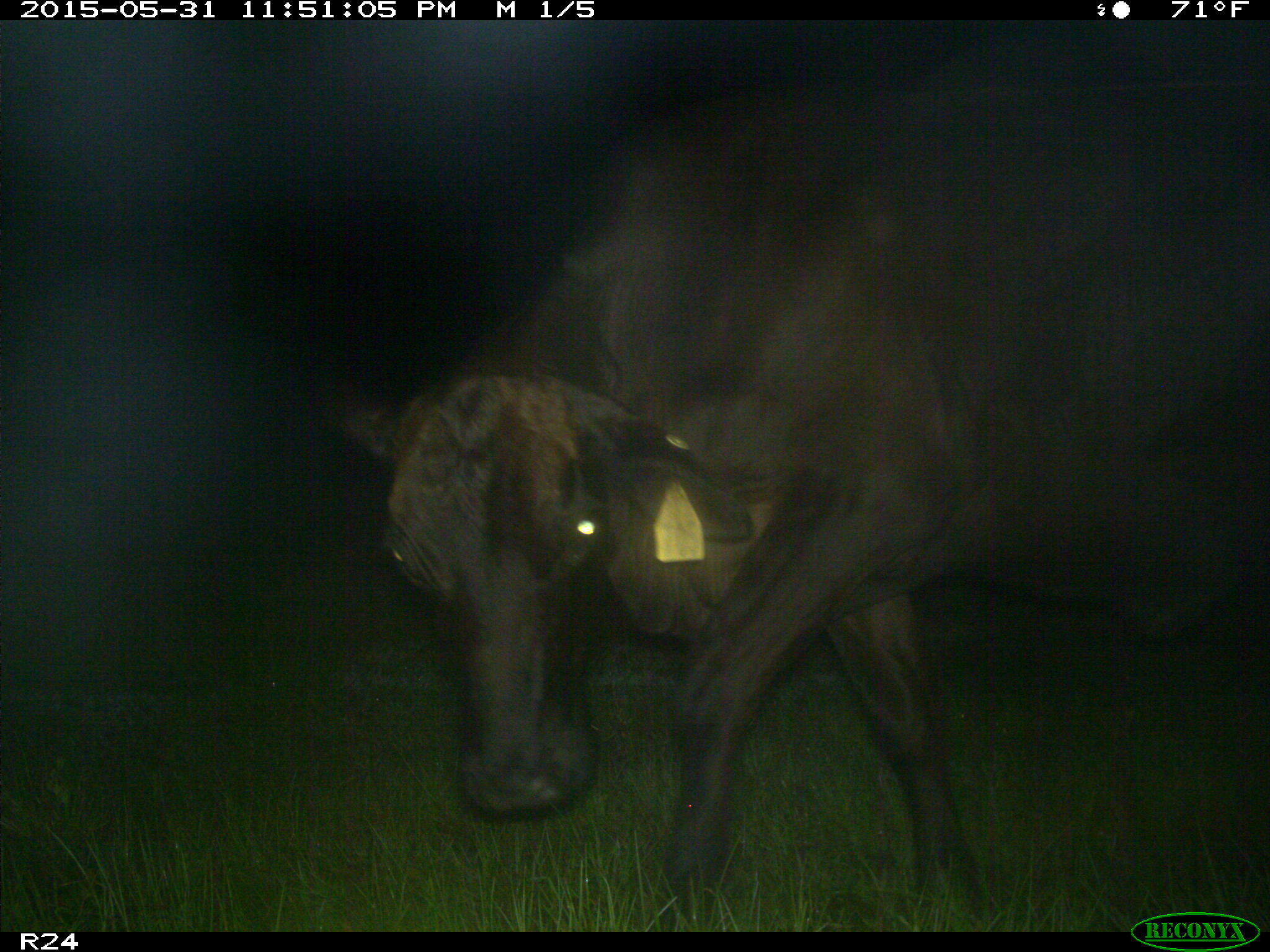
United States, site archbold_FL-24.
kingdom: Animalia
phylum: Chordata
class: Mammalia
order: Artiodactyla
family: Bovidae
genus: Bos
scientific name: Bos taurus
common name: domestic cow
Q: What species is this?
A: Bos taurus (domestic cow).